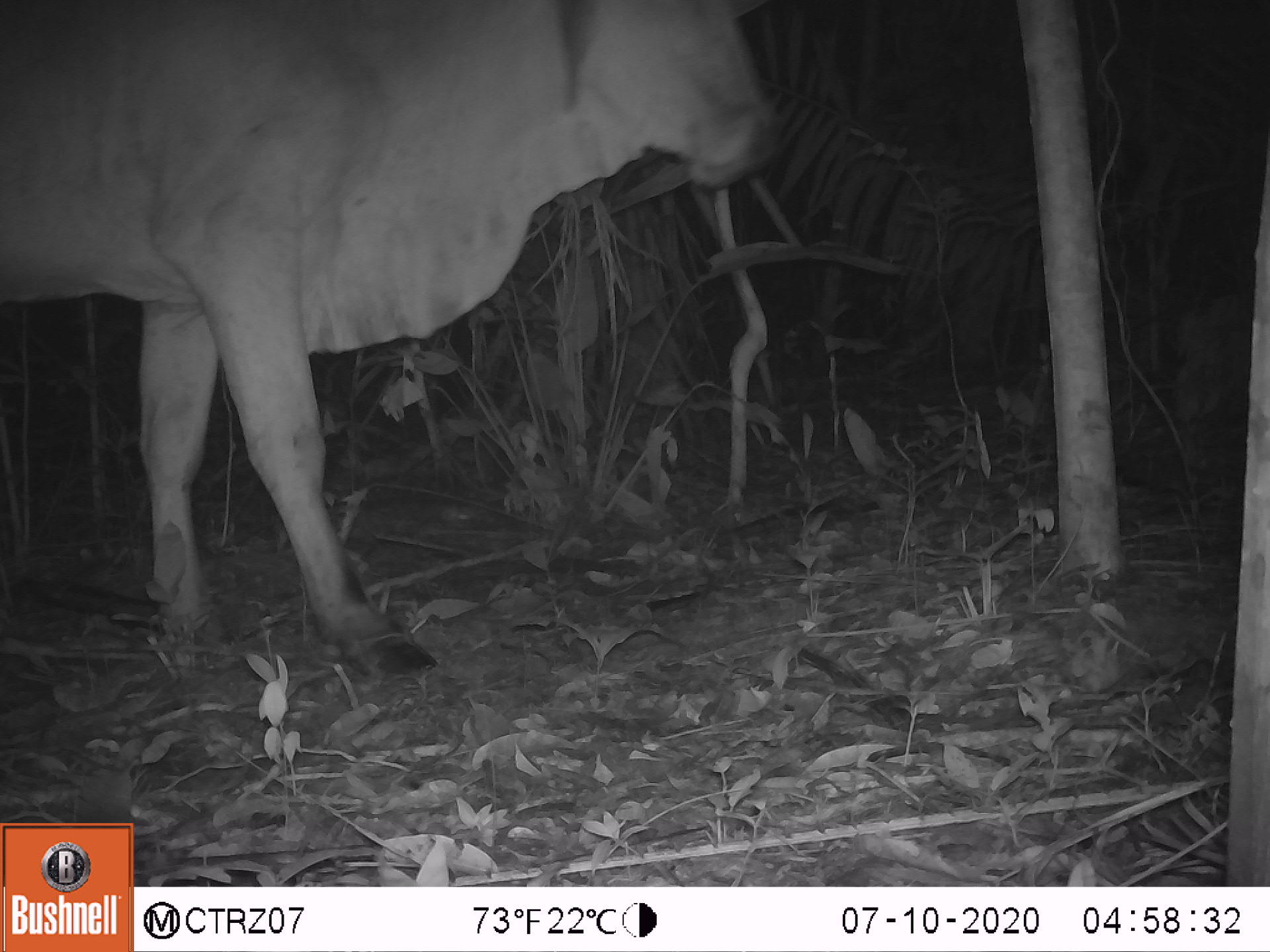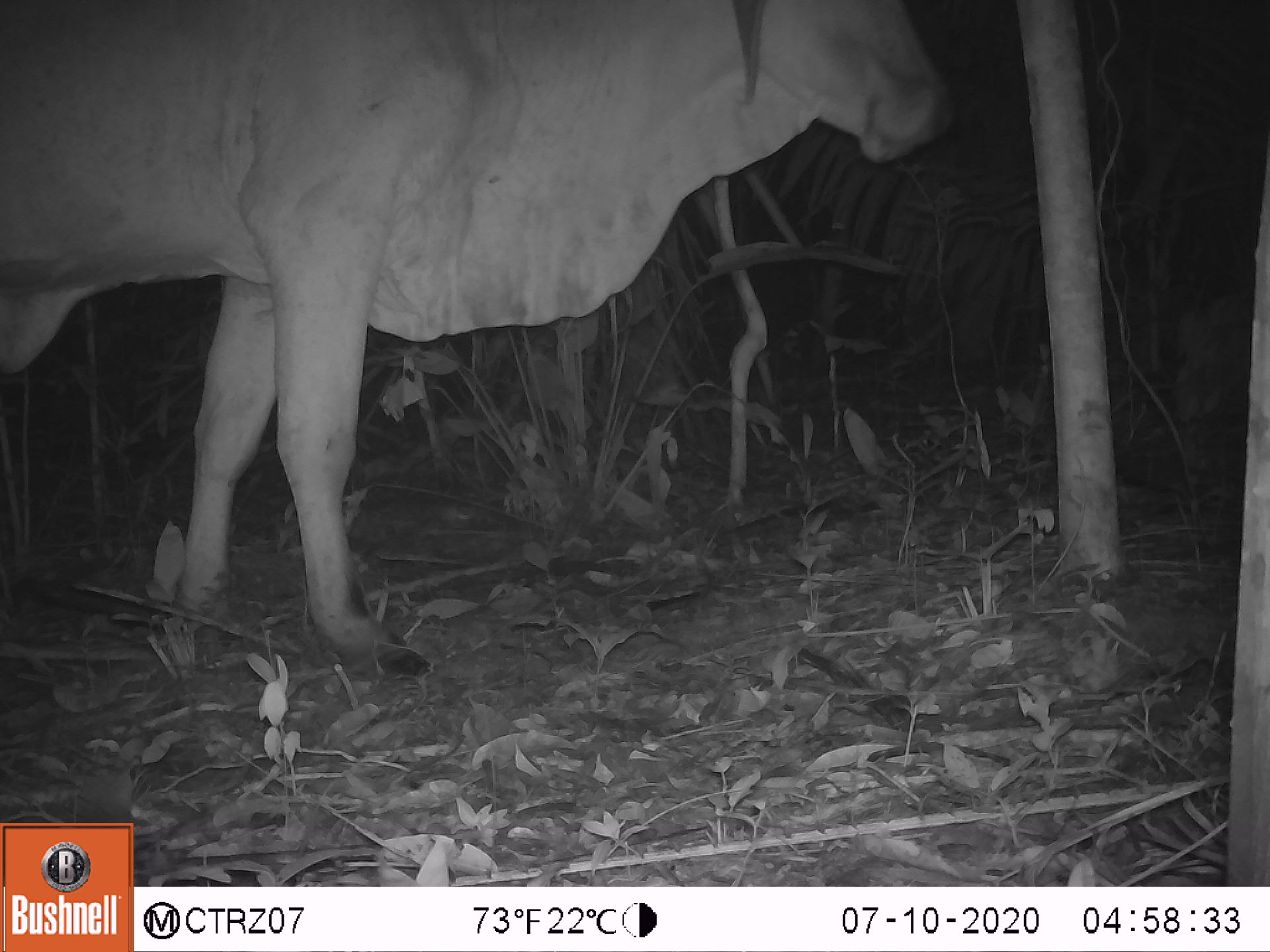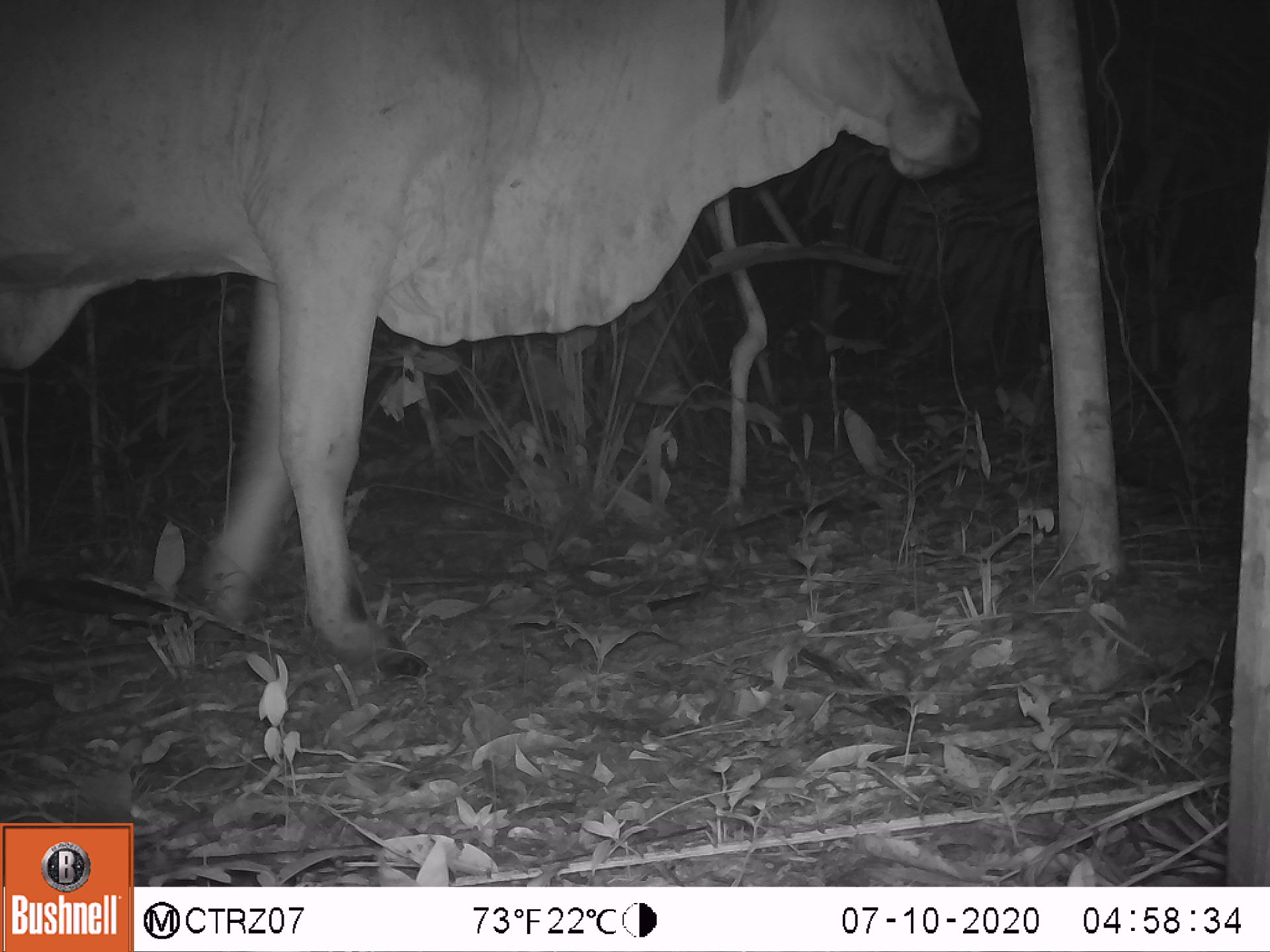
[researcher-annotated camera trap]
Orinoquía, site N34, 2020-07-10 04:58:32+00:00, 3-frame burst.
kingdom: Animalia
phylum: Chordata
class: Mammalia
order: Artiodactyla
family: Bovidae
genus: Bos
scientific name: Bos taurus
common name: cow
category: cattle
Cattle (cow) (Bos taurus).